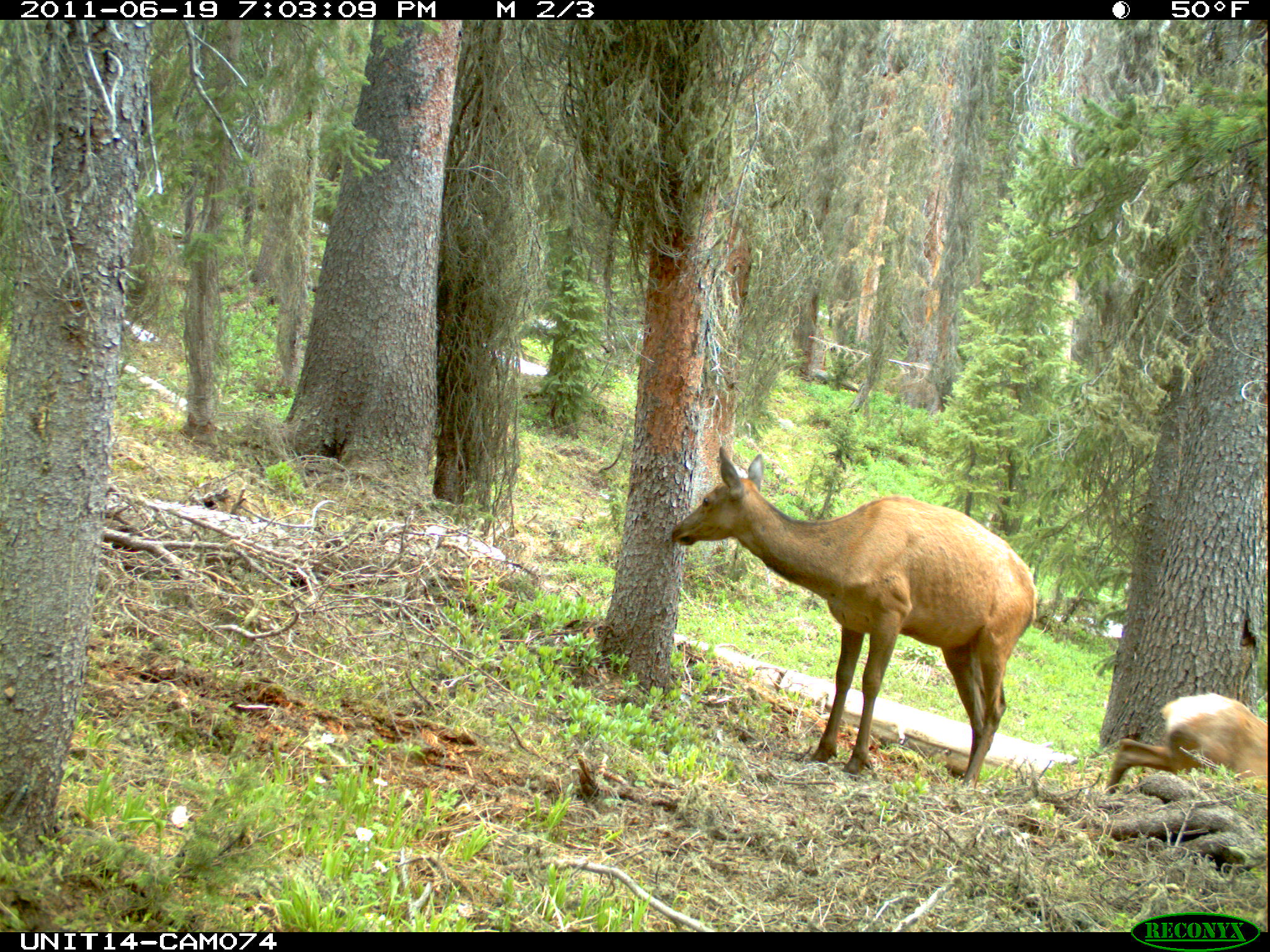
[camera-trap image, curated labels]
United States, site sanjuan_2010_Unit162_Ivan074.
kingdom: Animalia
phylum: Chordata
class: Mammalia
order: Artiodactyla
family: Cervidae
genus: Cervus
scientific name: Cervus elaphus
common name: red deer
Cervus elaphus (red deer).